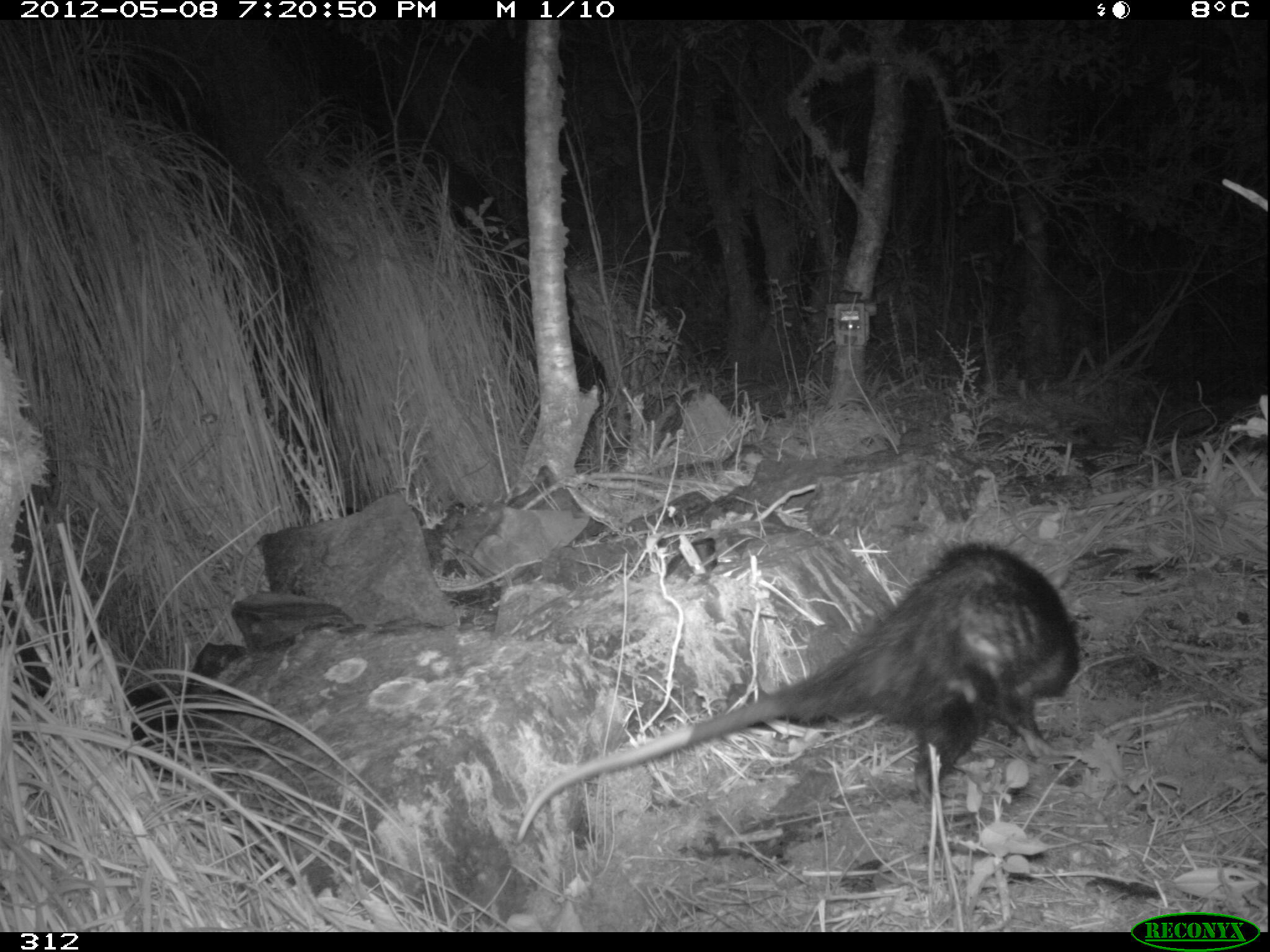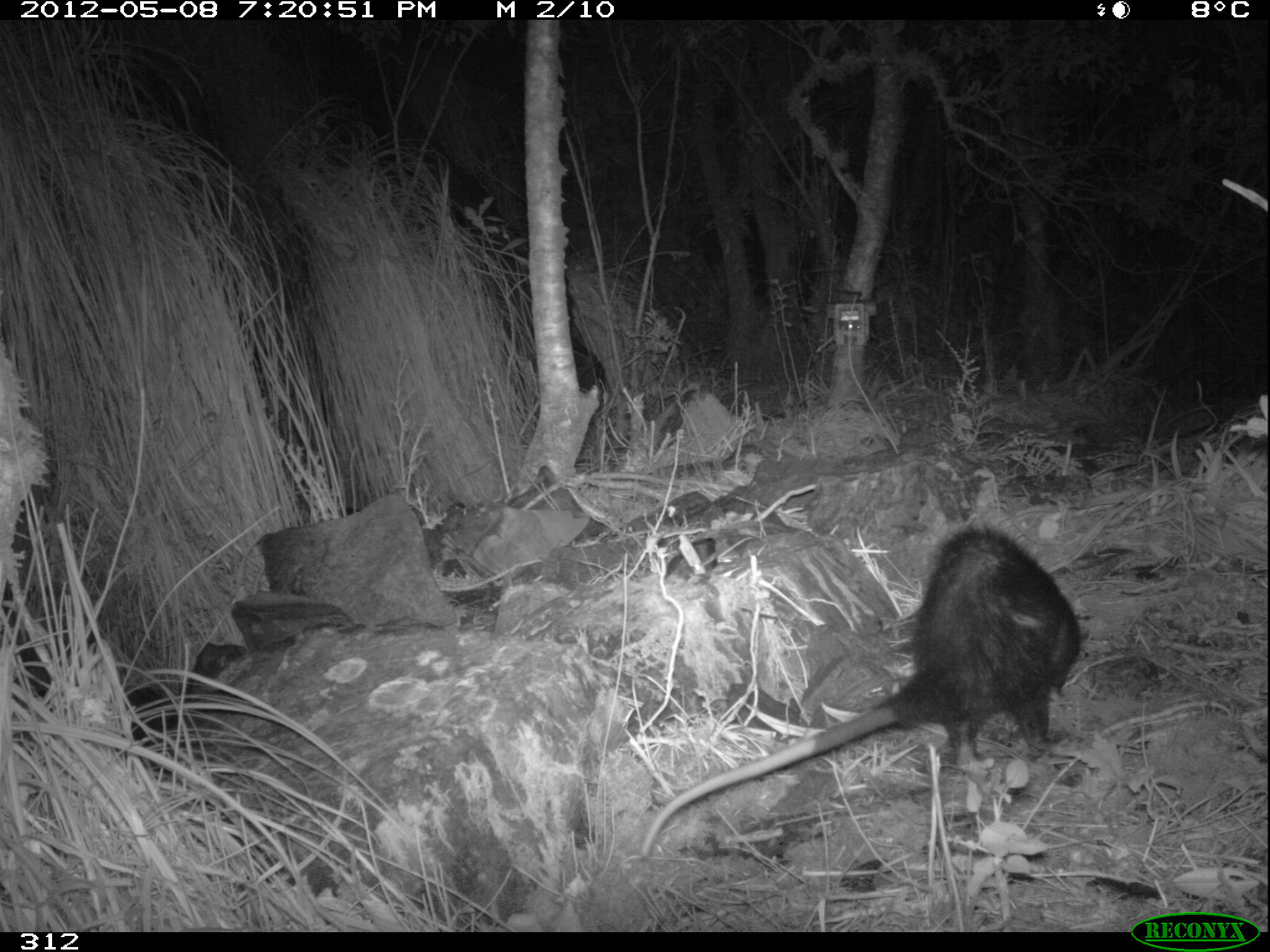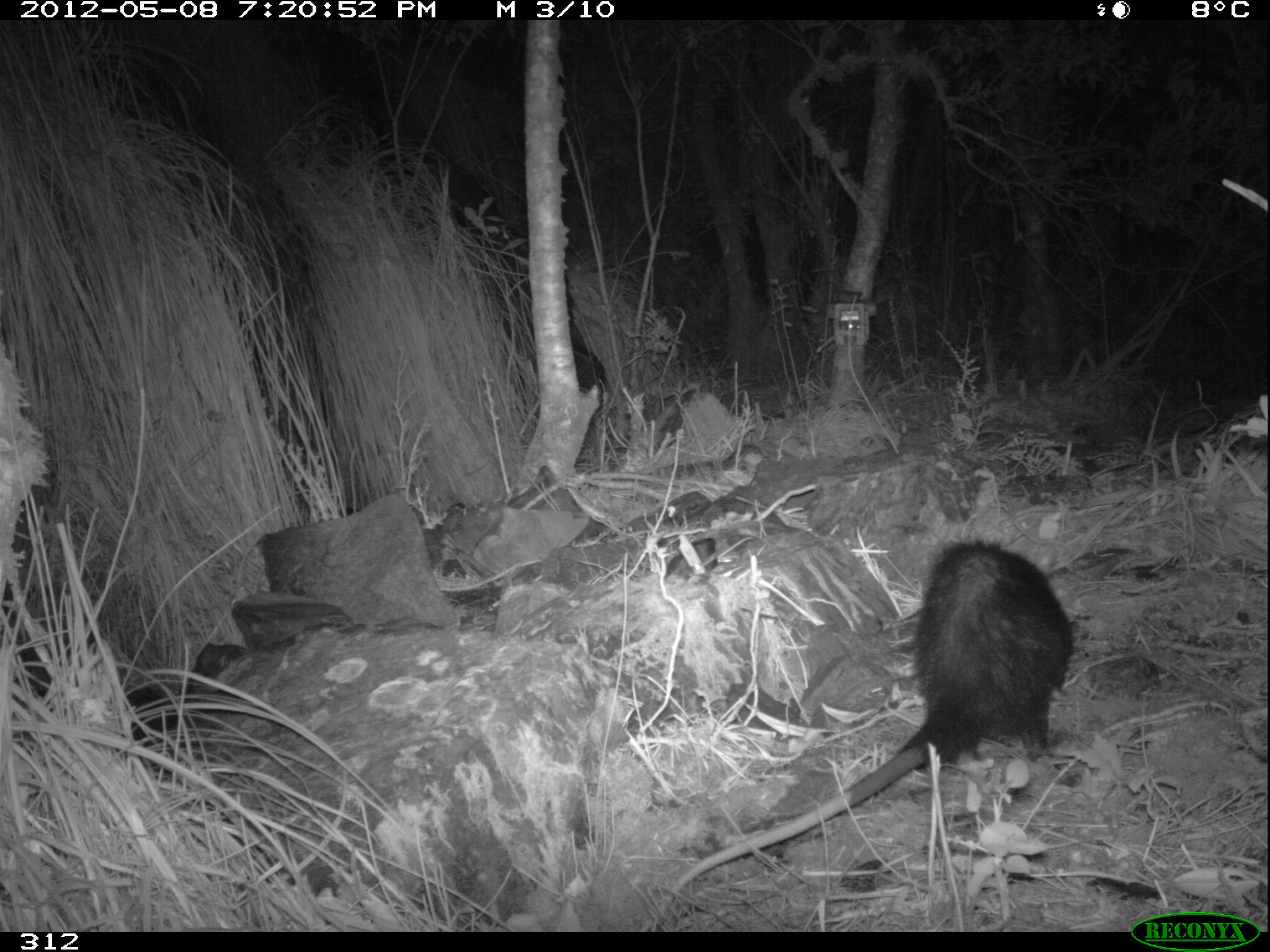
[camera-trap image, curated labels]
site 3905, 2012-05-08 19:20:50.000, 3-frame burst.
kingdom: Animalia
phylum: Chordata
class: Mammalia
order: Didelphimorphia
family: Didelphidae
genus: Didelphis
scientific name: Didelphis pernigra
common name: andean white-eared opossum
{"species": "Didelphis pernigra (andean white-eared opossum)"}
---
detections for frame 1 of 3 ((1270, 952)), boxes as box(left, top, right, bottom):
didelphis pernigra: box(512, 537, 1084, 846)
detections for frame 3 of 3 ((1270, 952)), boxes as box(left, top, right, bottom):
didelphis pernigra: box(646, 536, 1076, 930)